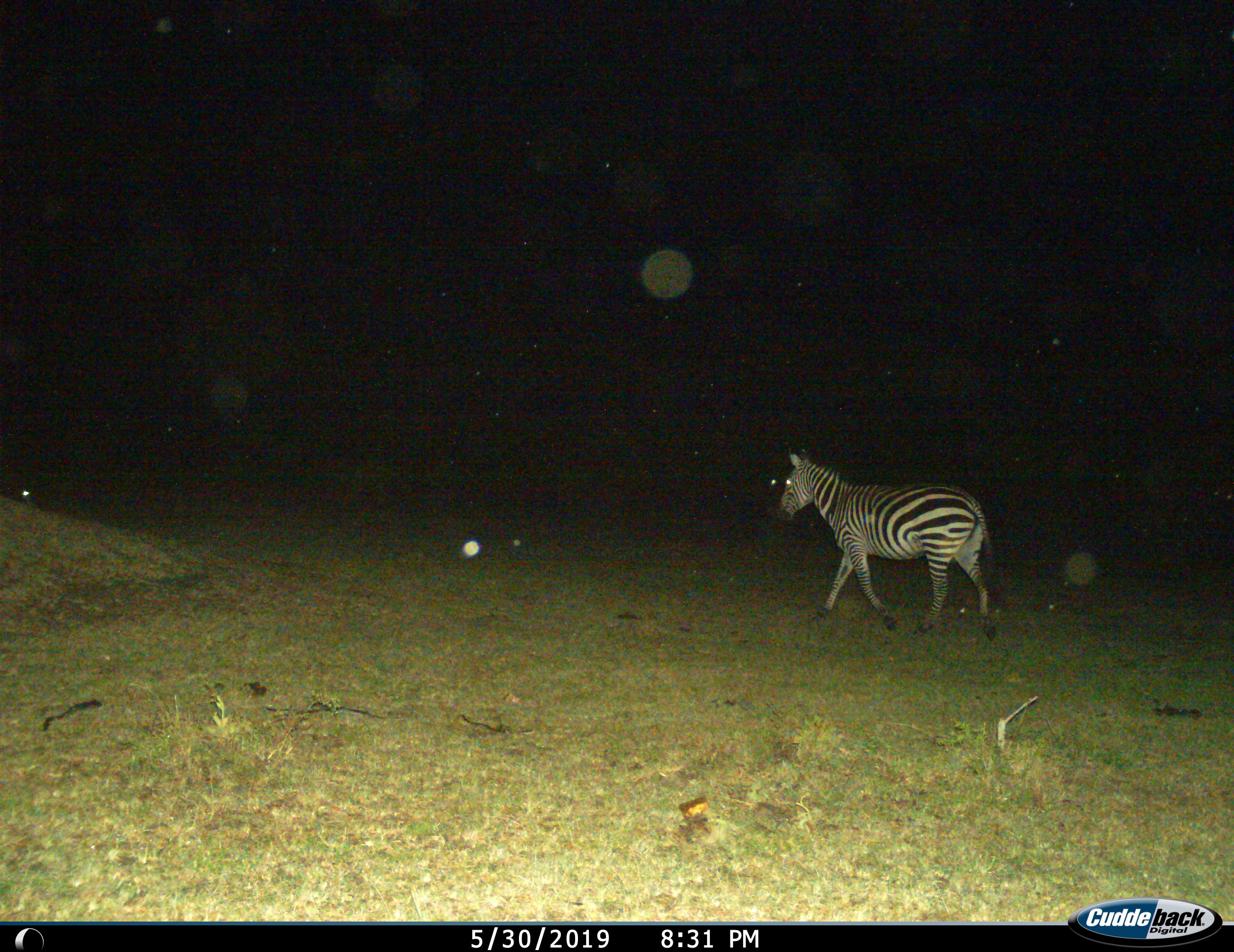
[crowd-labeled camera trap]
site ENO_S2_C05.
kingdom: Animalia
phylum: Chordata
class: Mammalia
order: Perissodactyla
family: Equidae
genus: Equus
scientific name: Equus quagga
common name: plains zebra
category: zebraplains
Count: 1.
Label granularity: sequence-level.